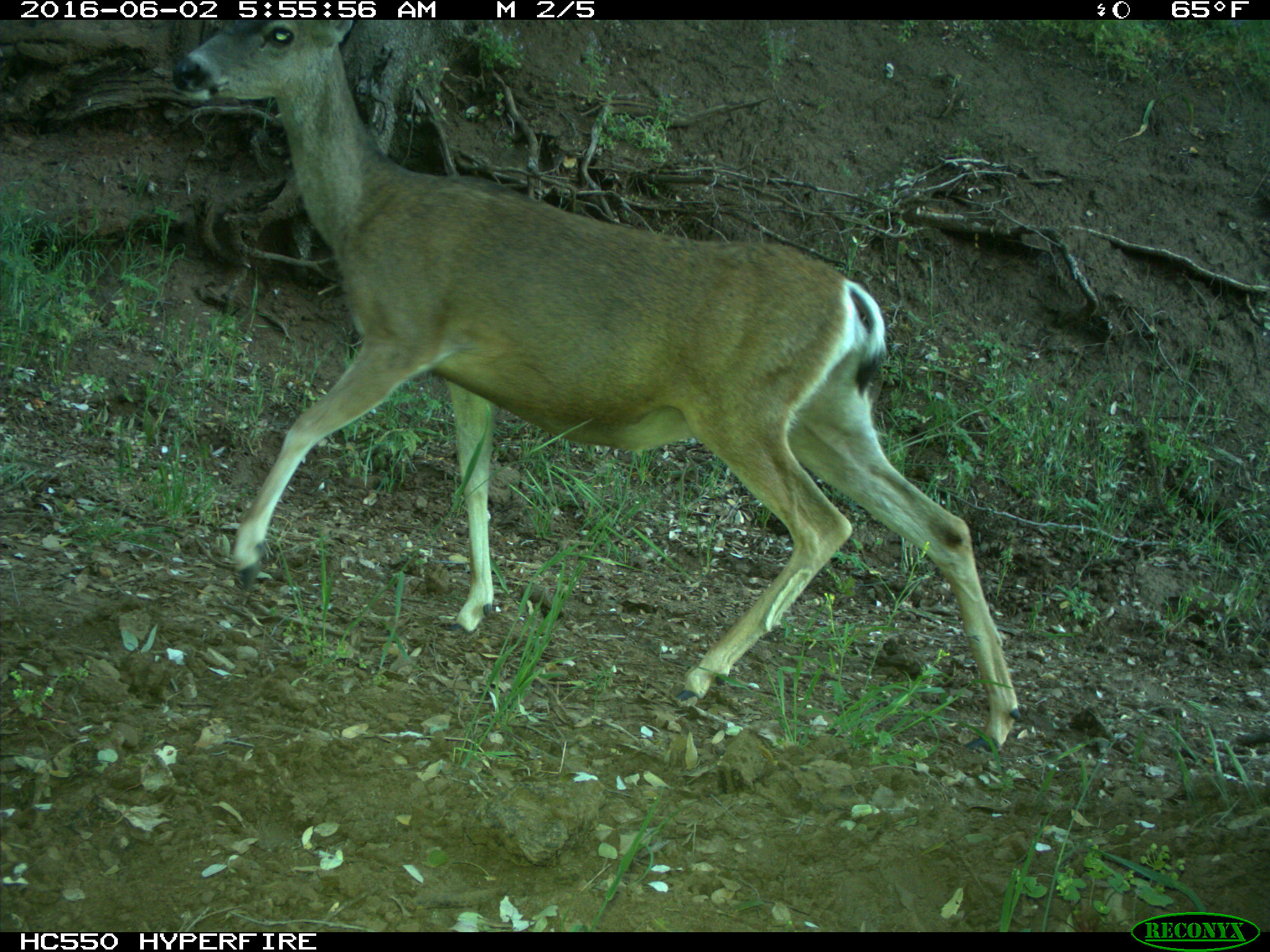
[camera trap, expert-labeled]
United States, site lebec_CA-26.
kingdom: Animalia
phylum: Chordata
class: Mammalia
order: Artiodactyla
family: Cervidae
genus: Odocoileus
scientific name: Odocoileus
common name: deer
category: unidentified deer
Unidentified deer (deer) (Odocoileus).